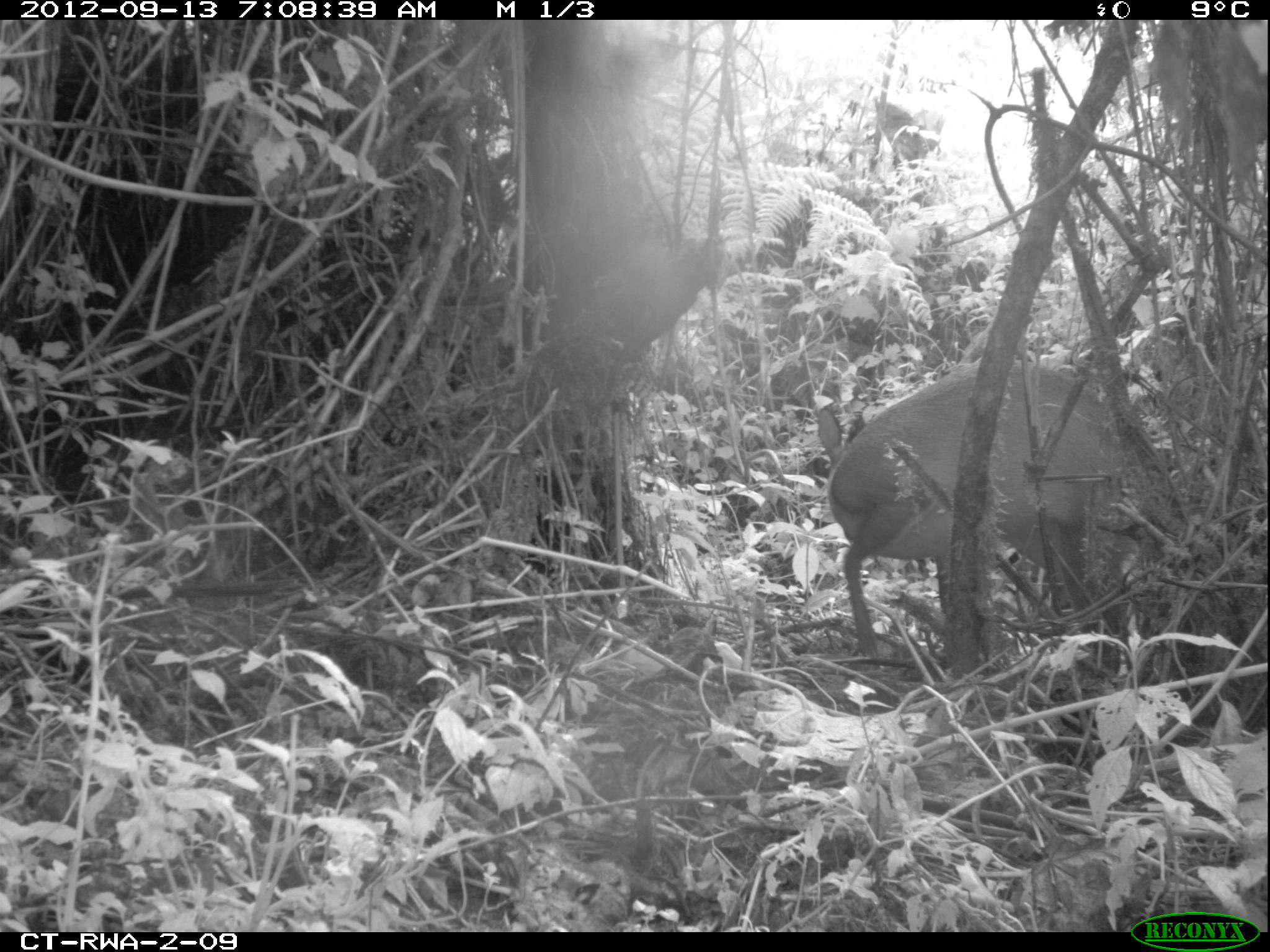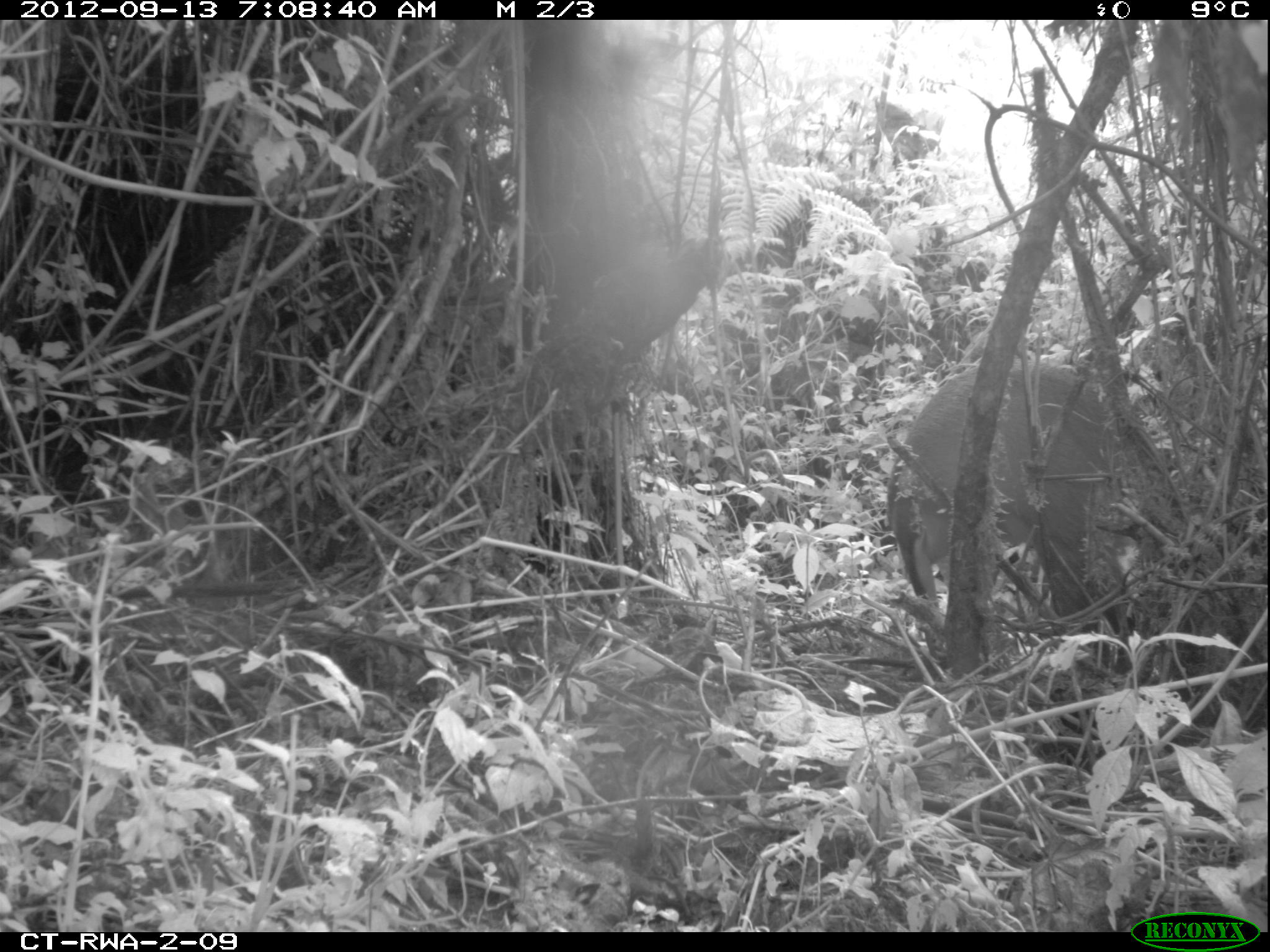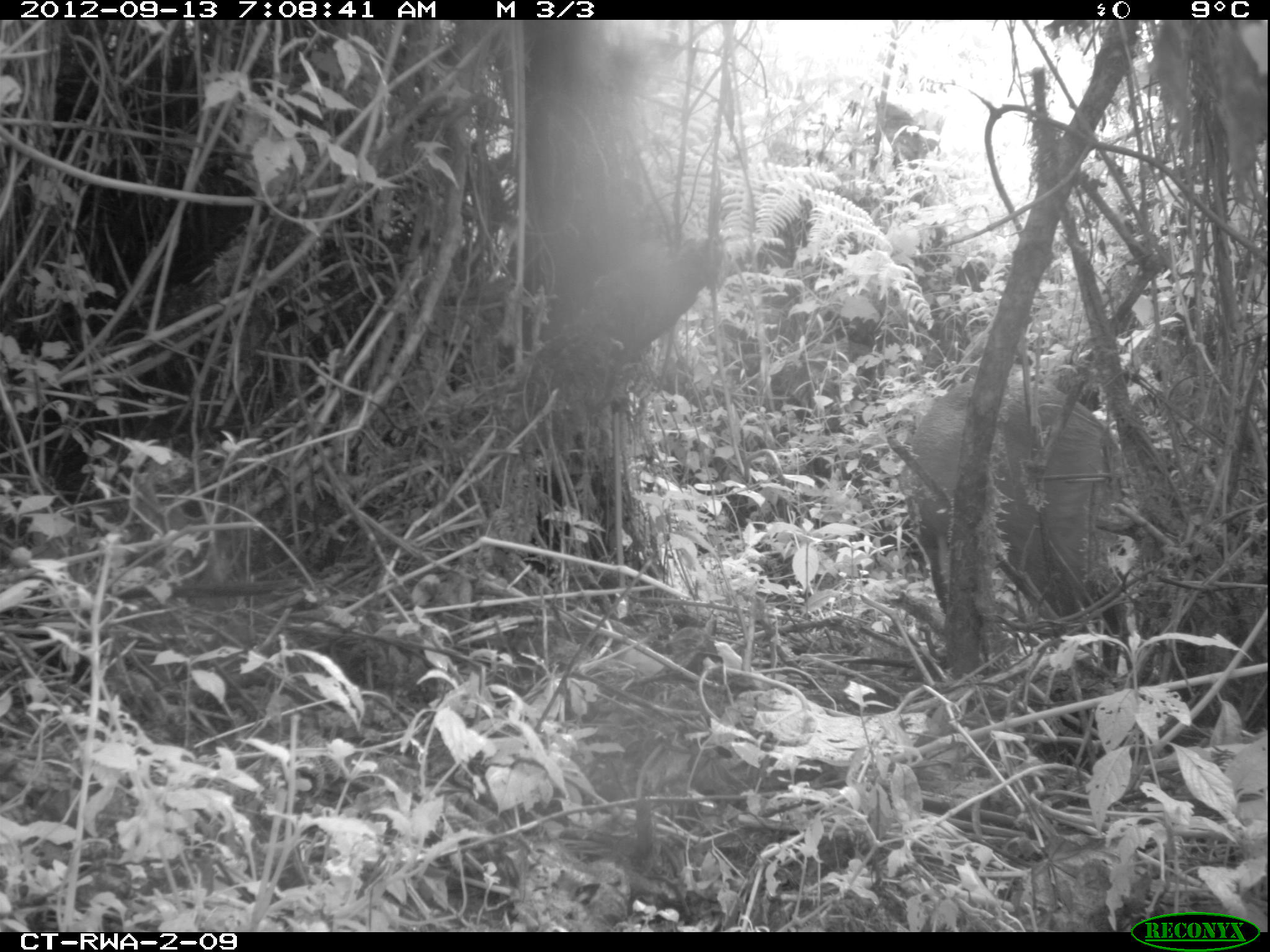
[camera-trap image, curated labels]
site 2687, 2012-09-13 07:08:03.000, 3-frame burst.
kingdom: Animalia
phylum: Chordata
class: Mammalia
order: Artiodactyla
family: Bovidae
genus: Cephalophus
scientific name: Cephalophus nigrifrons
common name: black-fronted duiker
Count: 1.